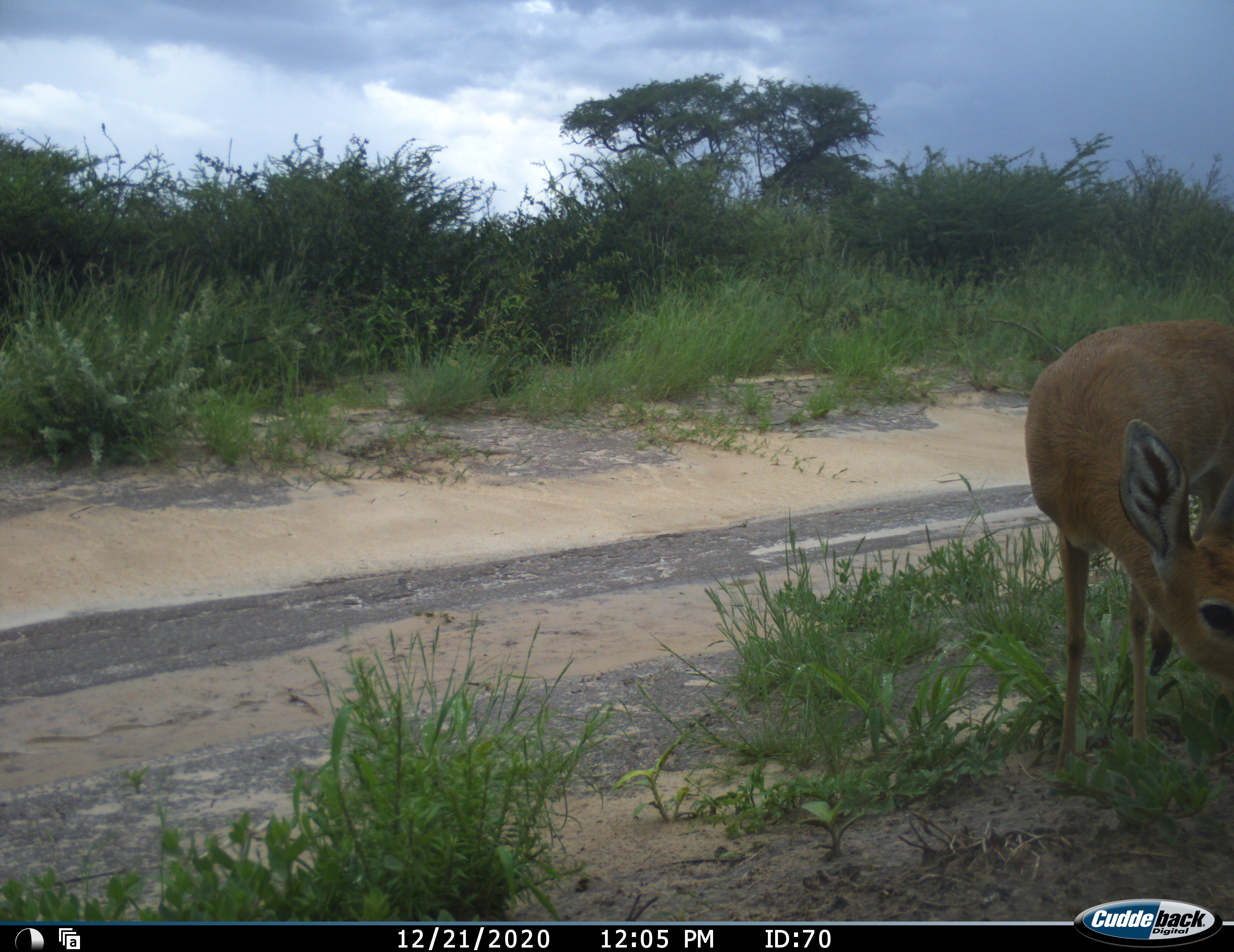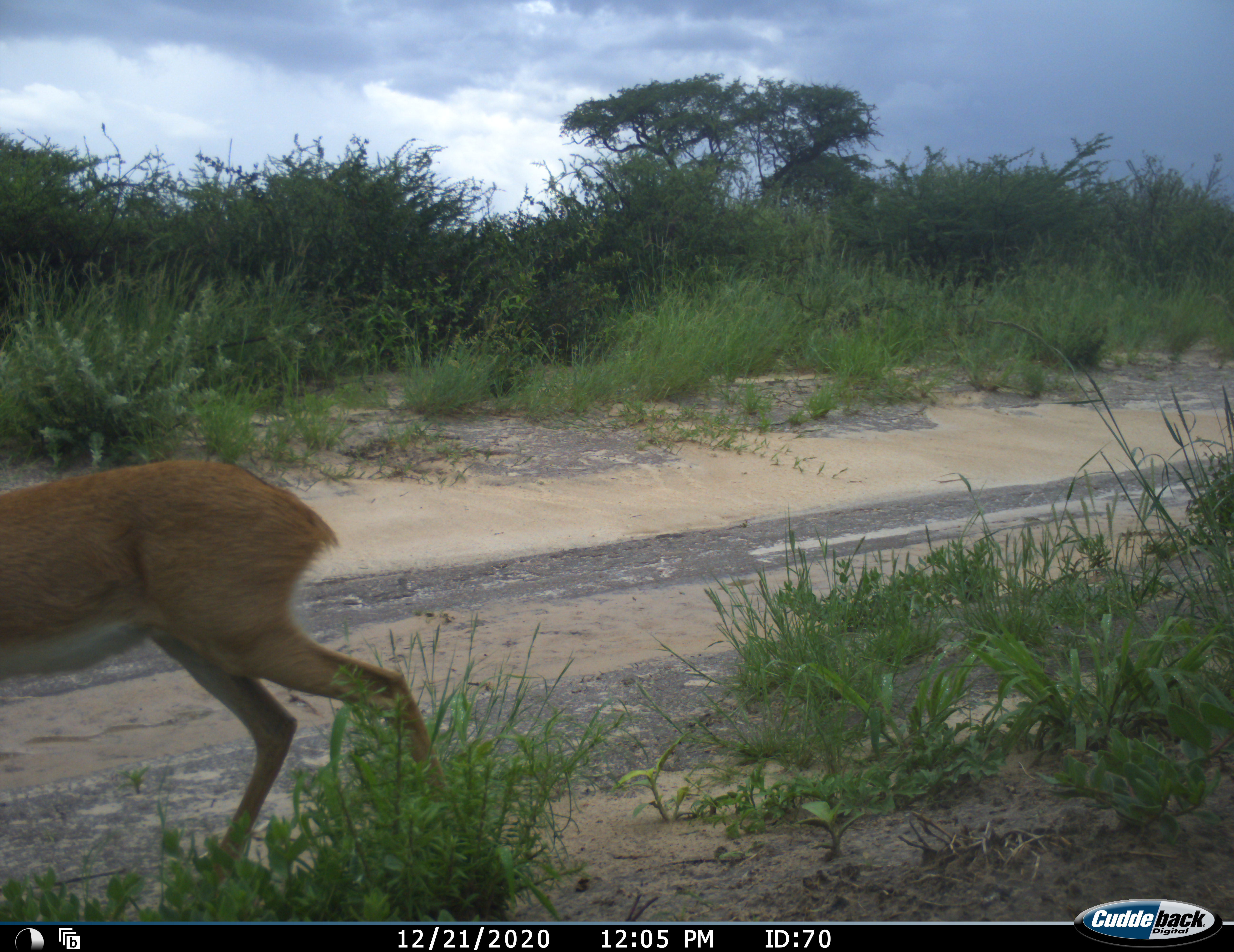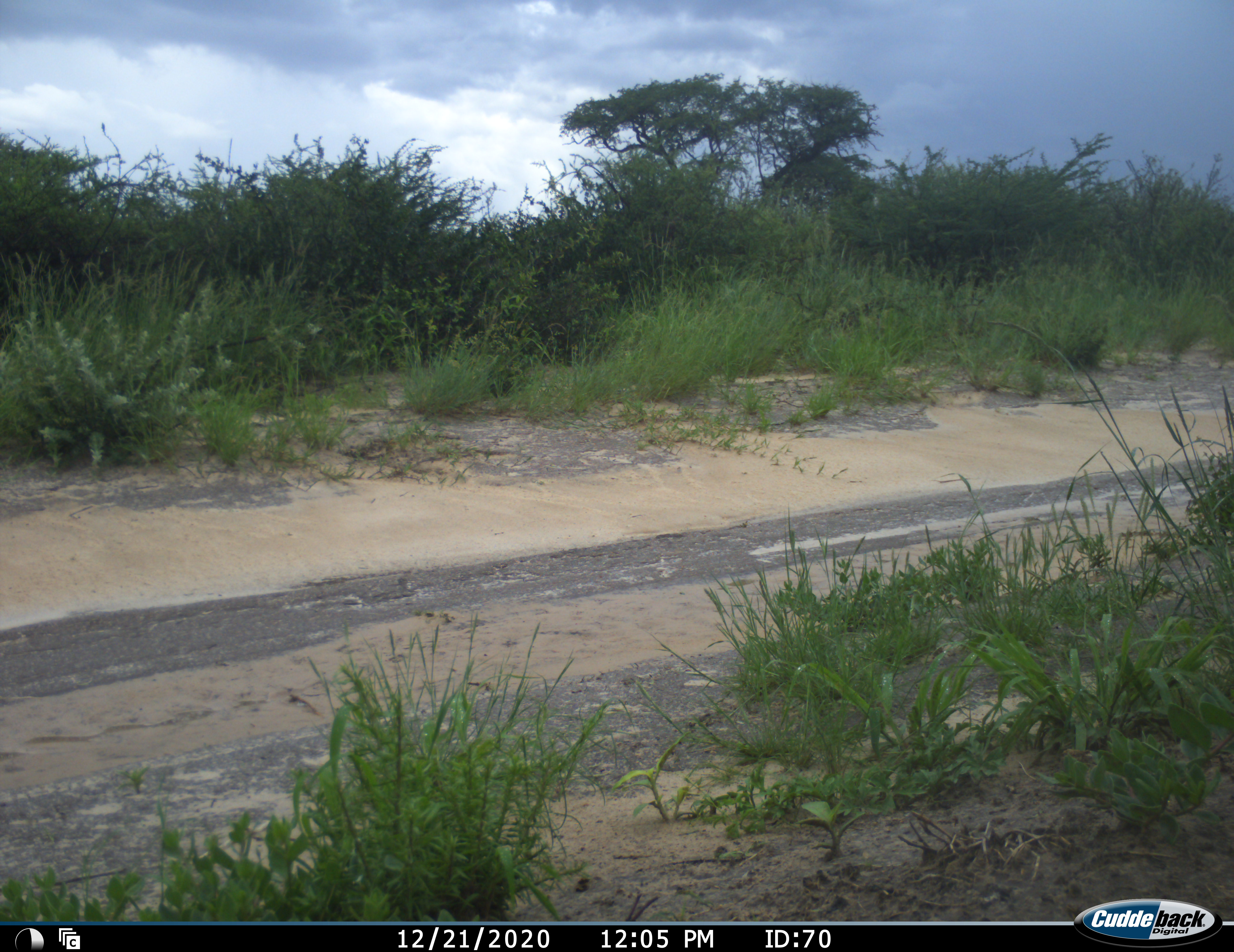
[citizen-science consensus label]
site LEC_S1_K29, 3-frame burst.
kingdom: Animalia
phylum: Chordata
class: Mammalia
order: Artiodactyla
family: Bovidae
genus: Raphicerus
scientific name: Raphicerus campestris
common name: steenbok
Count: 1.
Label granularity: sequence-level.